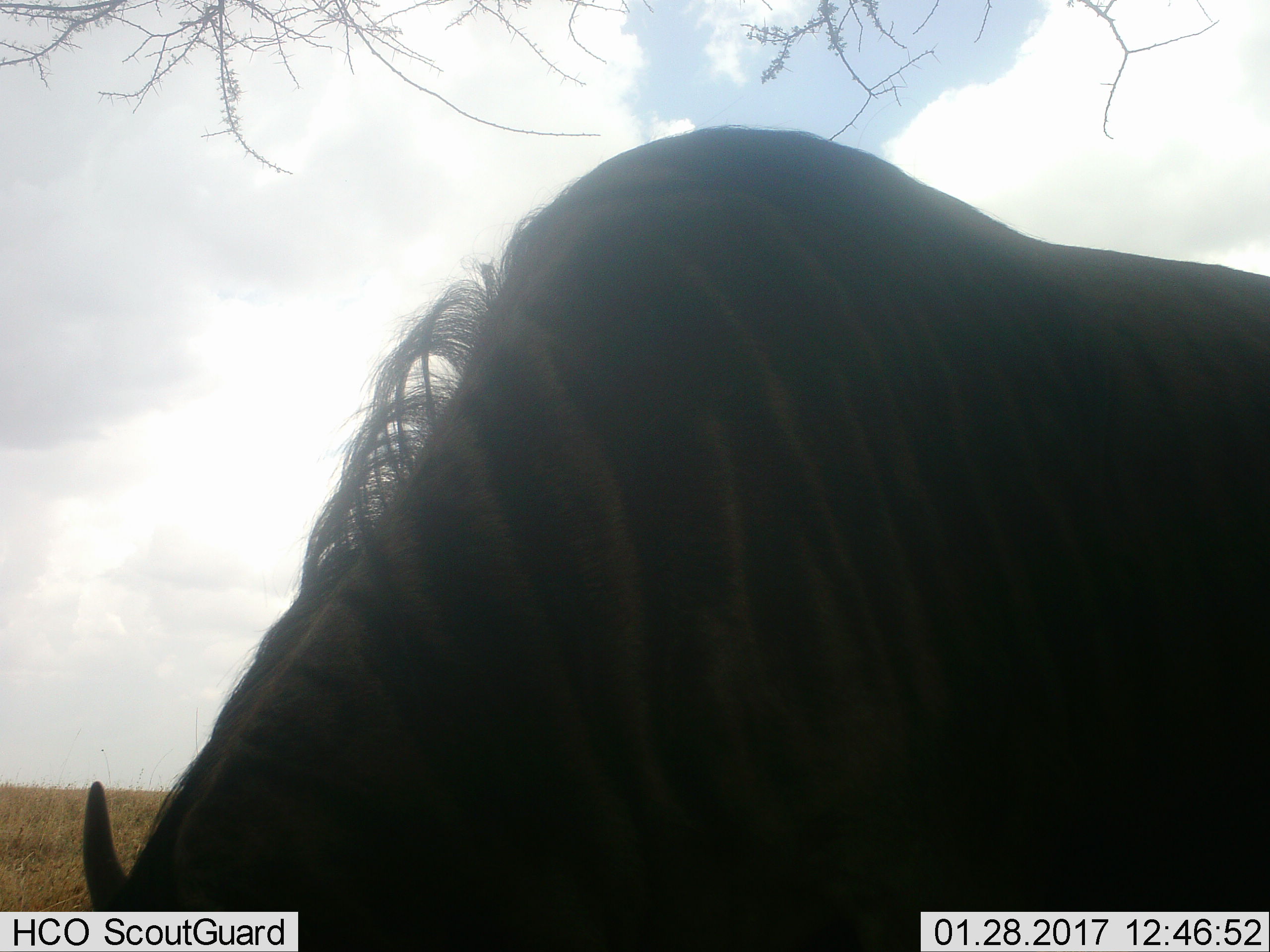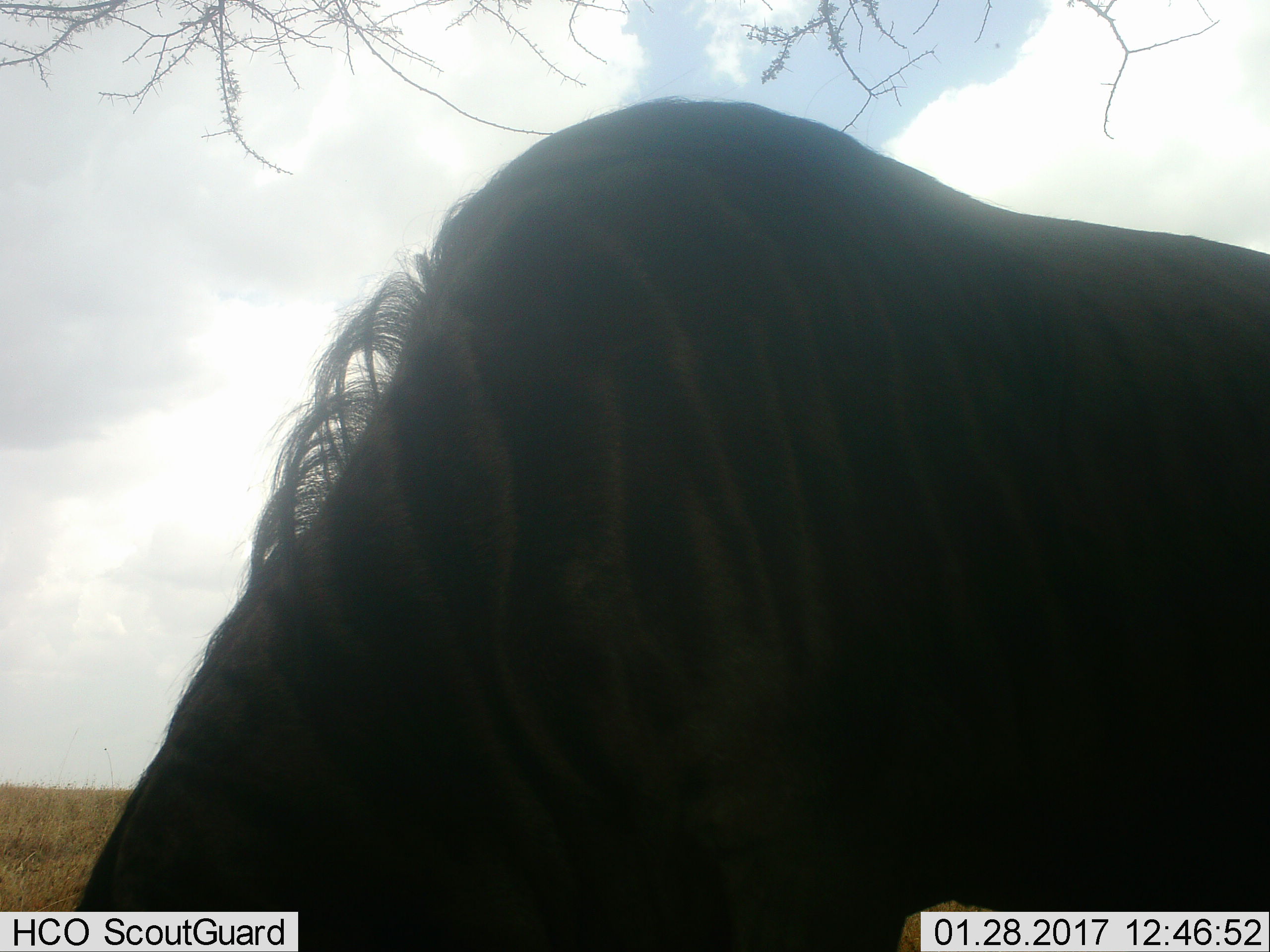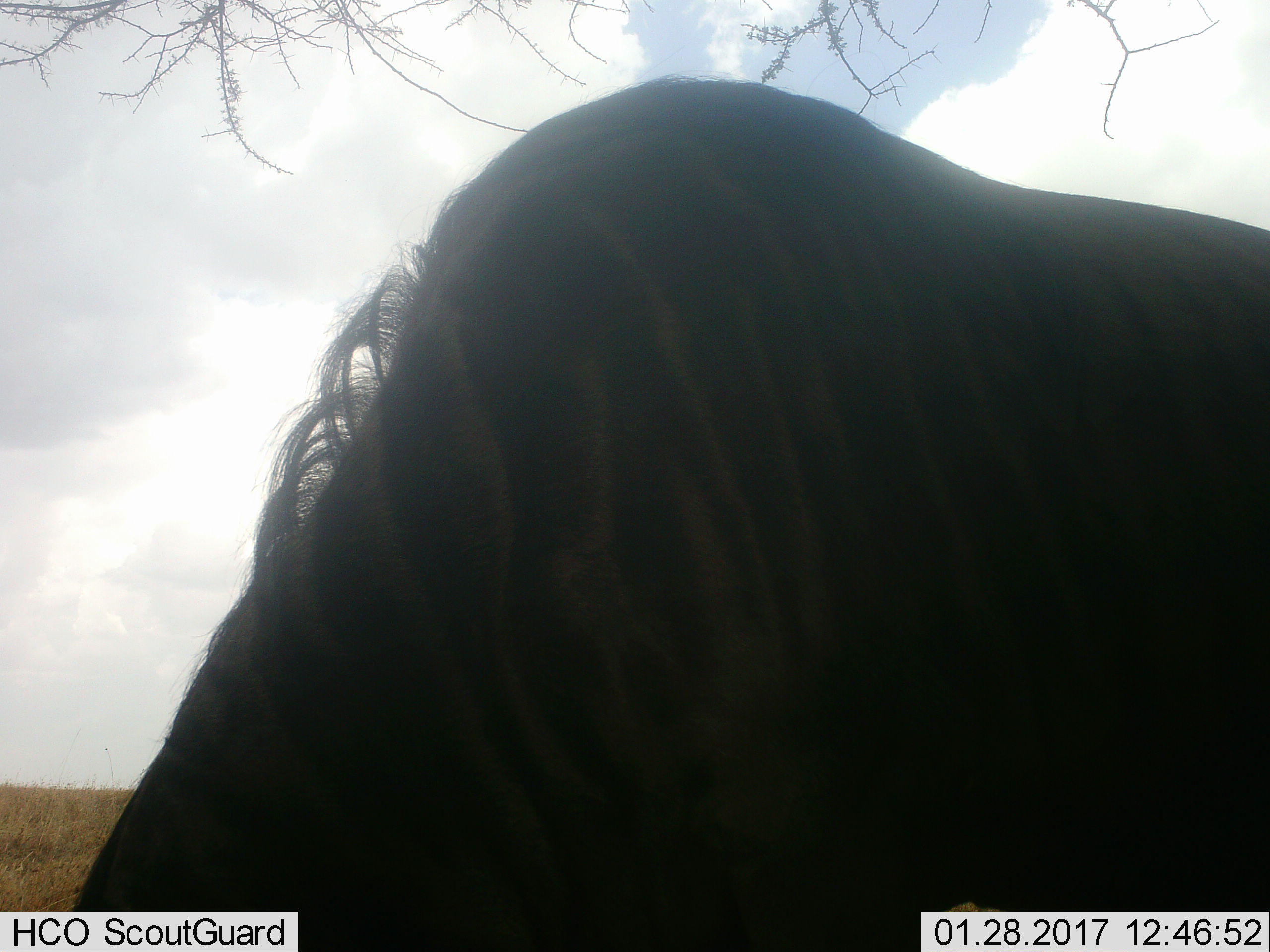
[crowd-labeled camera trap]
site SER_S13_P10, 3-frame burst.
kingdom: Animalia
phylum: Chordata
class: Mammalia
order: Artiodactyla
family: Bovidae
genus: Connochaetes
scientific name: Connochaetes taurinus taurinus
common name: blue wildebeest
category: wildebeestblue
Wildebeestblue (blue wildebeest) (Connochaetes taurinus taurinus), count 1. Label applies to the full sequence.